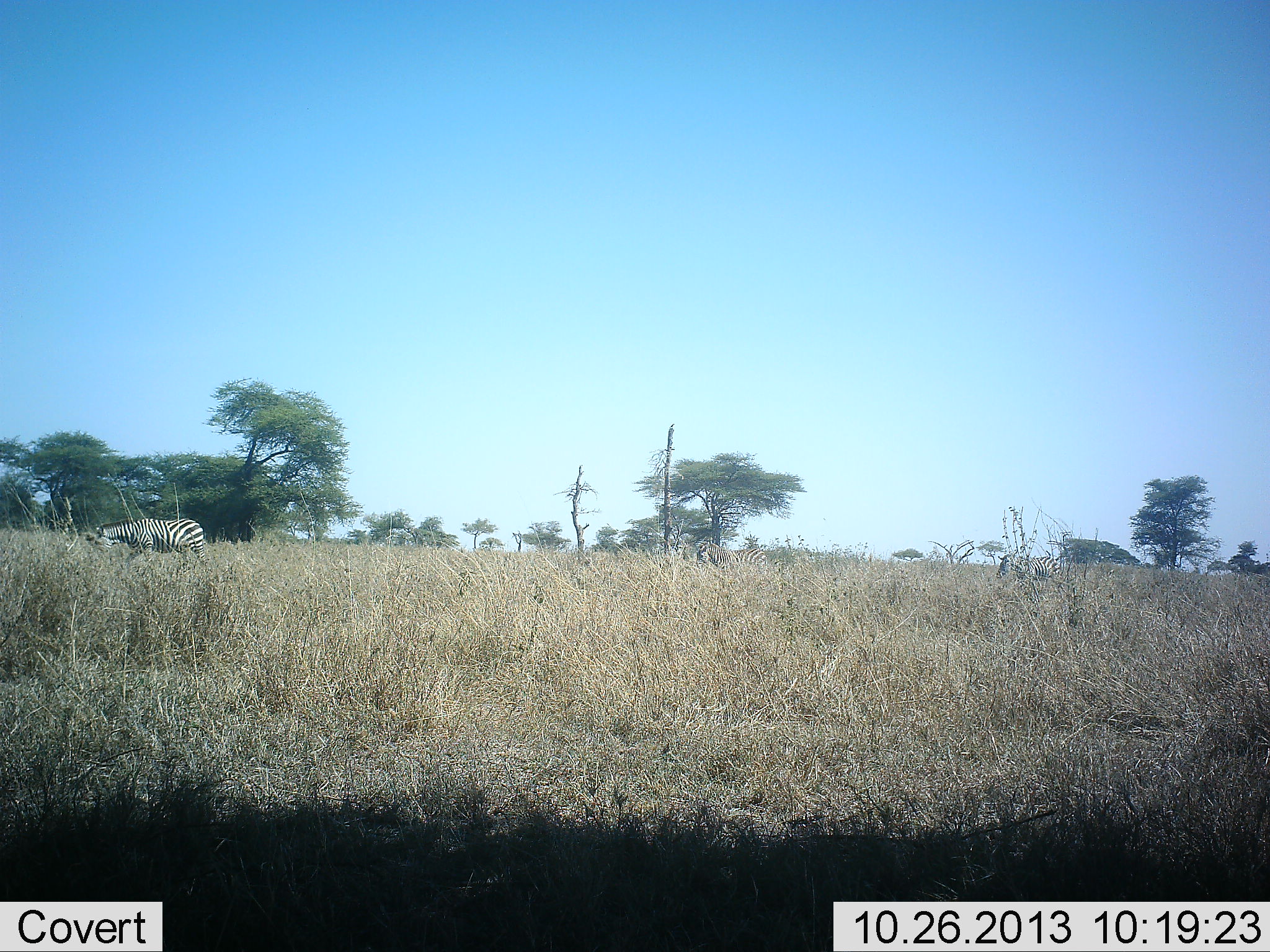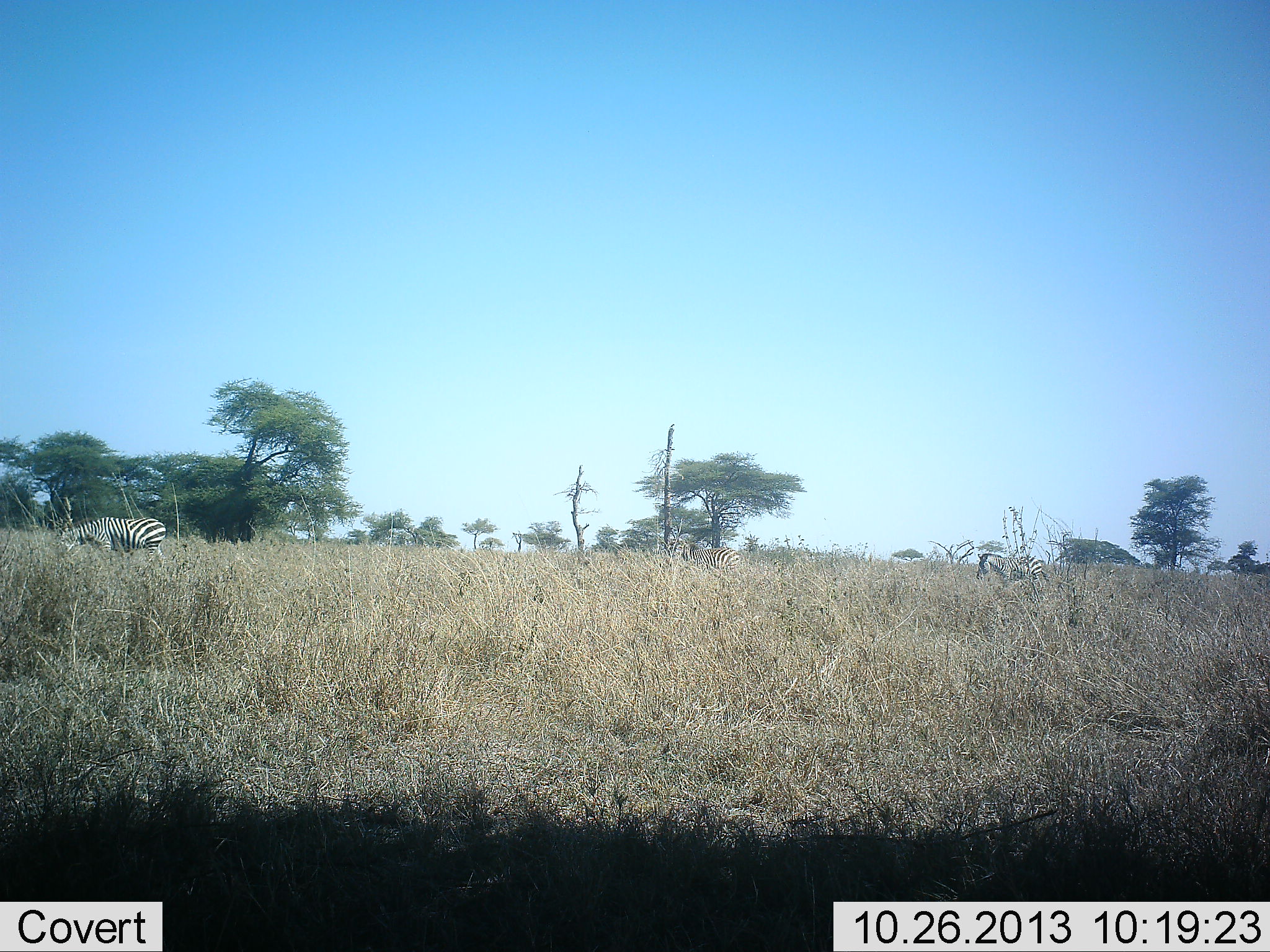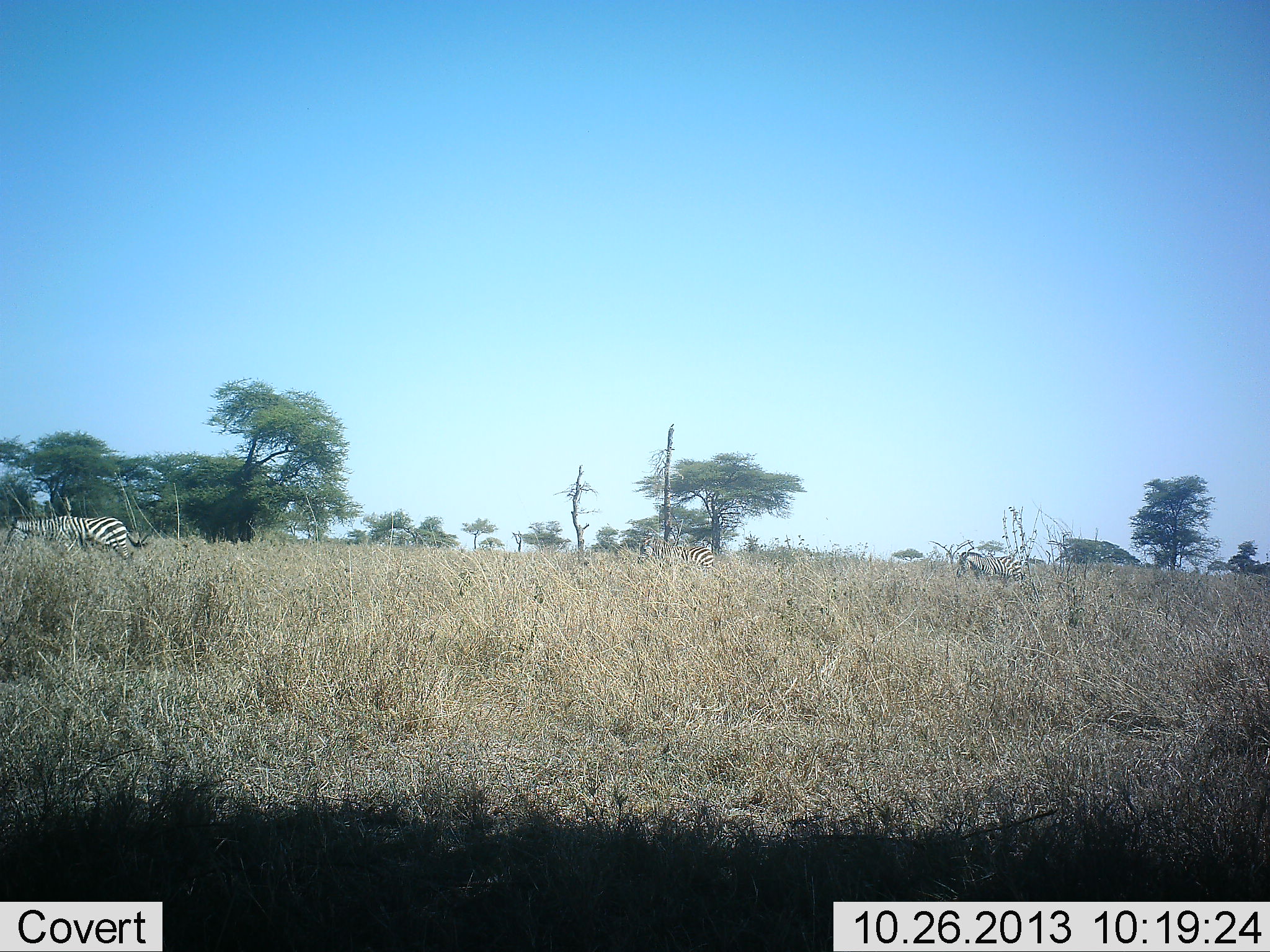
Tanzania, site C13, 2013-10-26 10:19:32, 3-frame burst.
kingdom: Animalia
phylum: Chordata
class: Mammalia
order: Perissodactyla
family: Equidae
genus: Equus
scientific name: Equus quagga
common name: plains zebra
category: zebra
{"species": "zebra (plains zebra) (Equus quagga)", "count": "3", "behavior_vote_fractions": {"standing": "13%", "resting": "9%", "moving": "87%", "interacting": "4%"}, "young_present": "0%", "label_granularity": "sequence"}